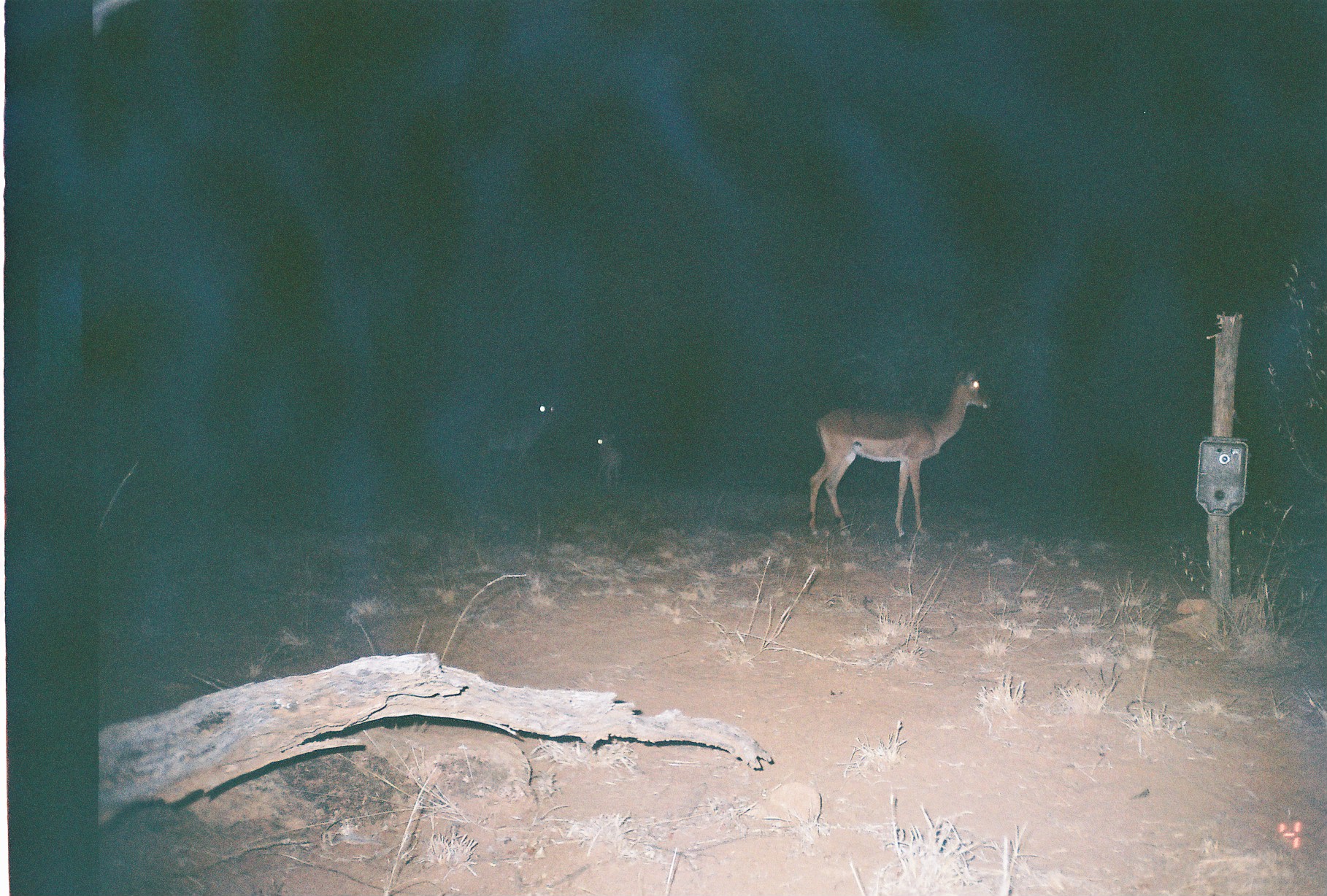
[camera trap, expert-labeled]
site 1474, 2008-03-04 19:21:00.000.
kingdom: Animalia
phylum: Chordata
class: Mammalia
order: Artiodactyla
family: Bovidae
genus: Aepyceros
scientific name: Aepyceros melampus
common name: impala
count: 3